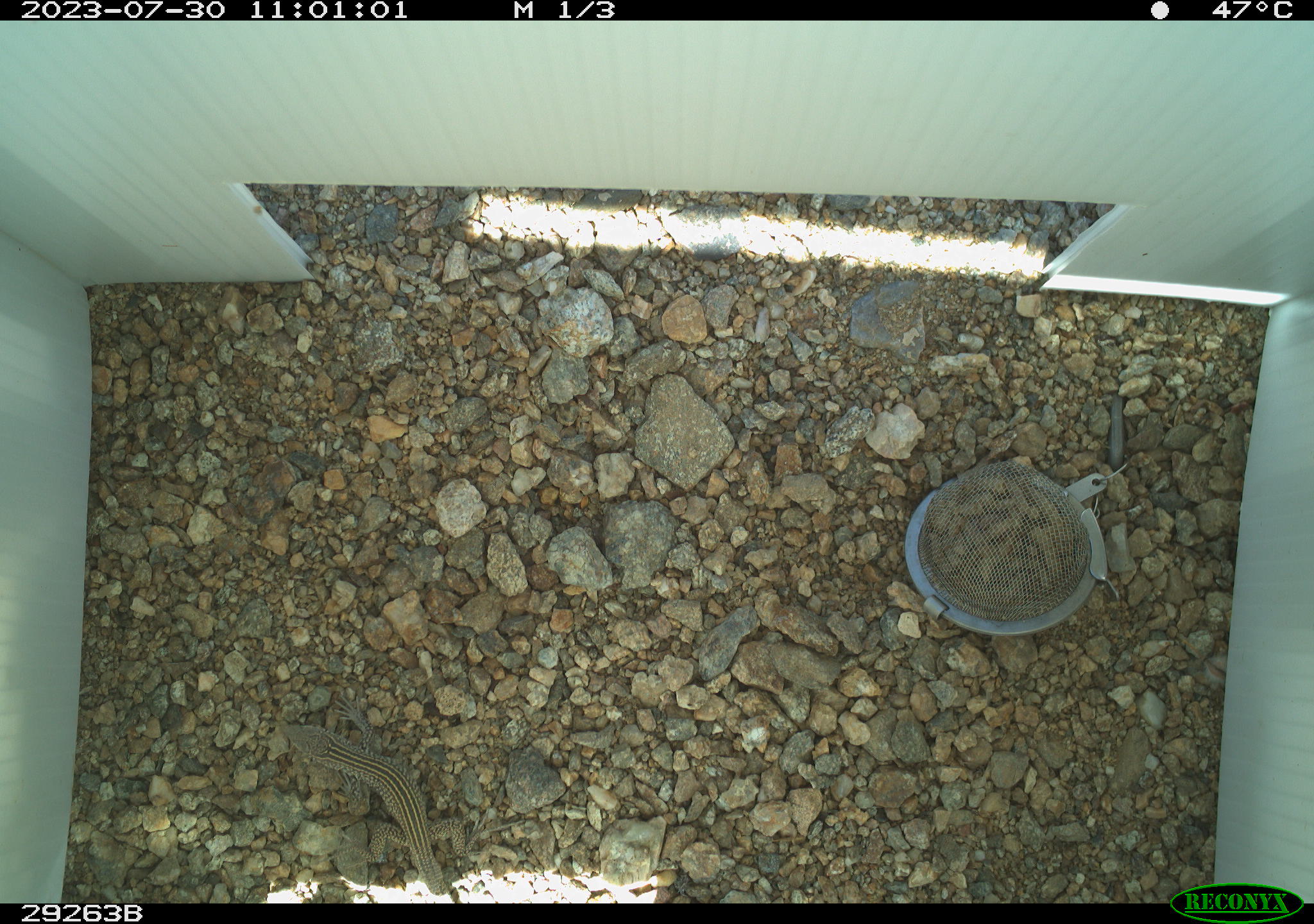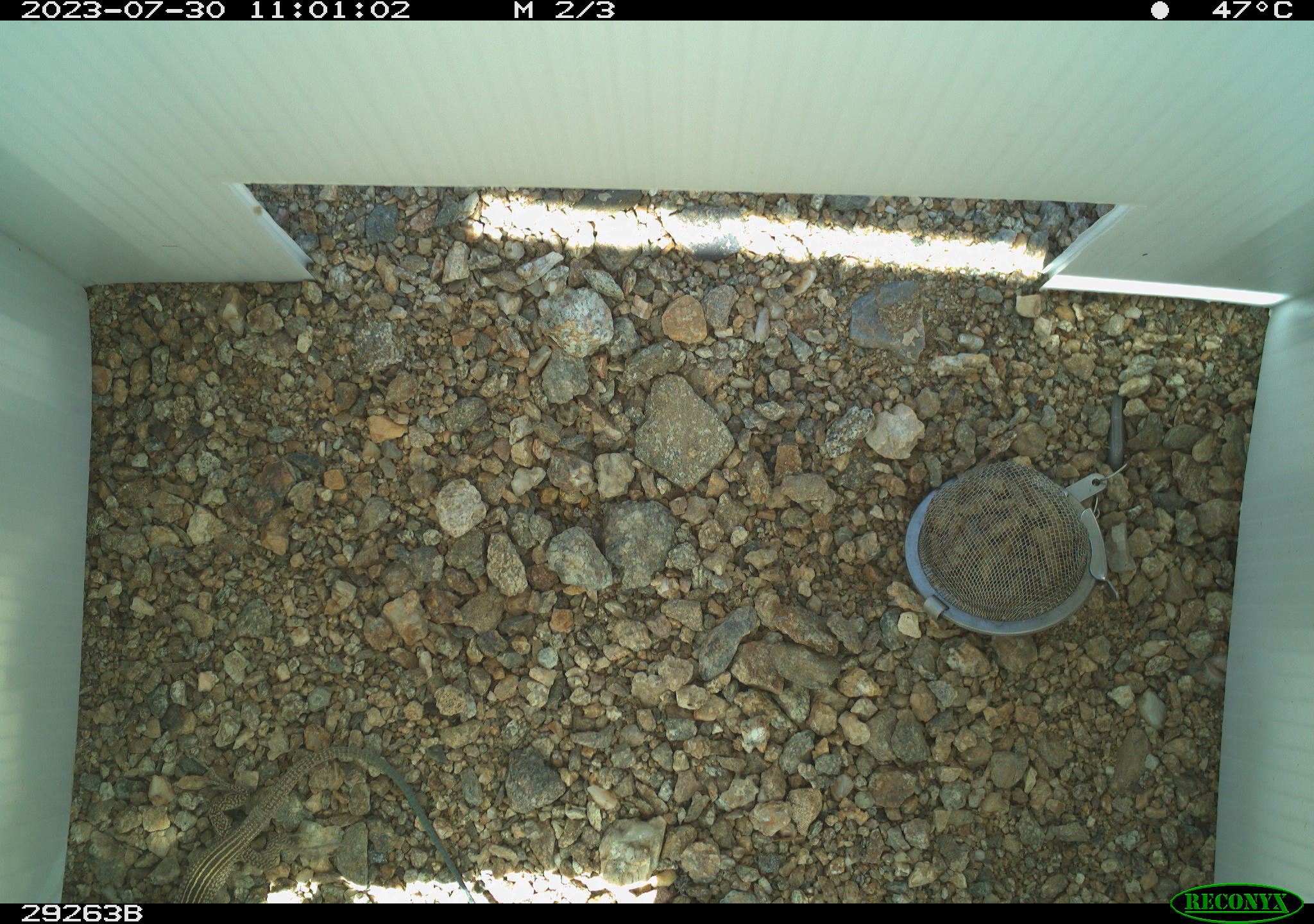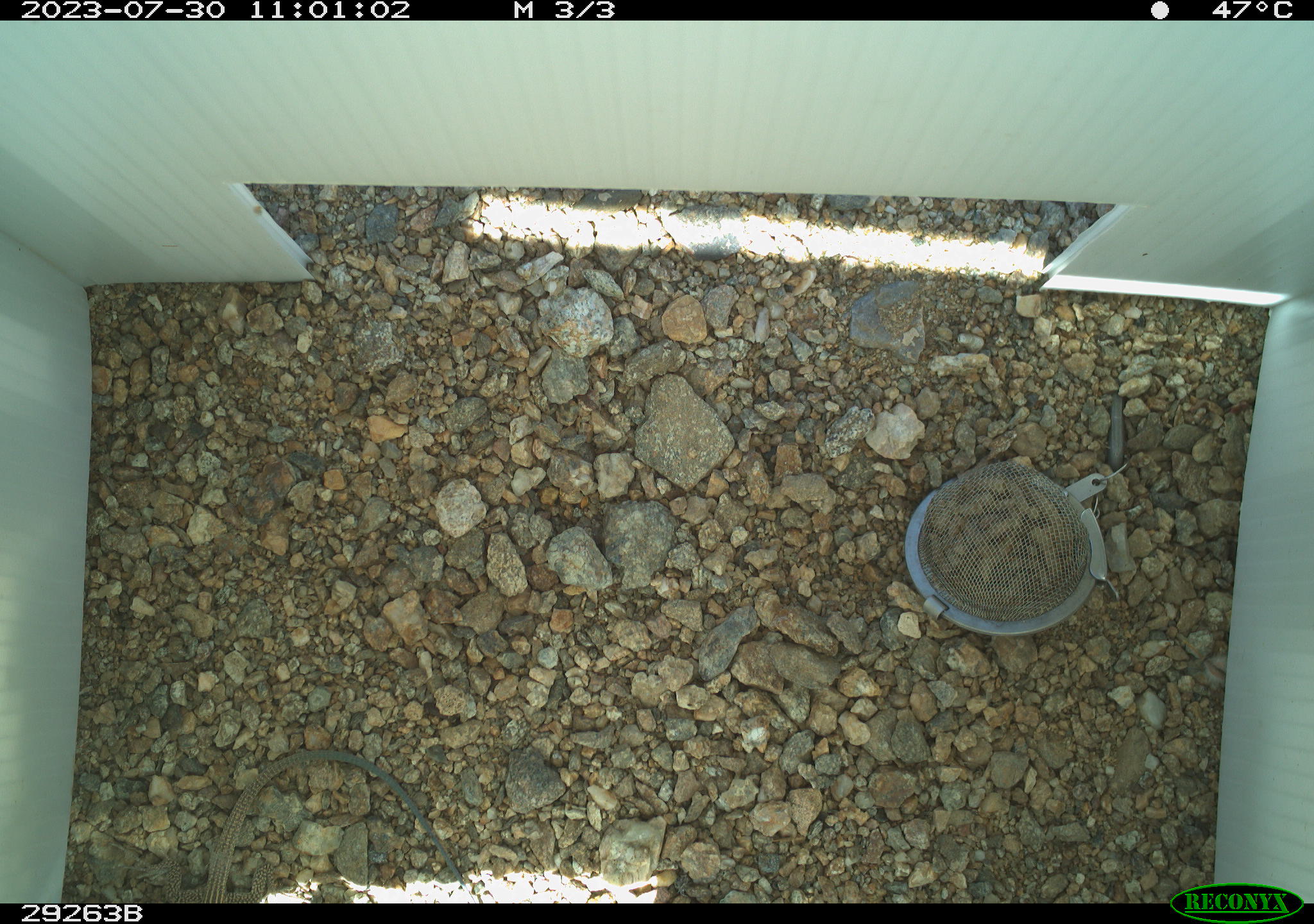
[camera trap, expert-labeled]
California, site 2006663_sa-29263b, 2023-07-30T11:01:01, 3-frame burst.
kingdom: Animalia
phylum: Chordata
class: Reptilia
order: Squamata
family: Teiidae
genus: Aspidoscelis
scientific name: Aspidoscelis tigris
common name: western whiptail